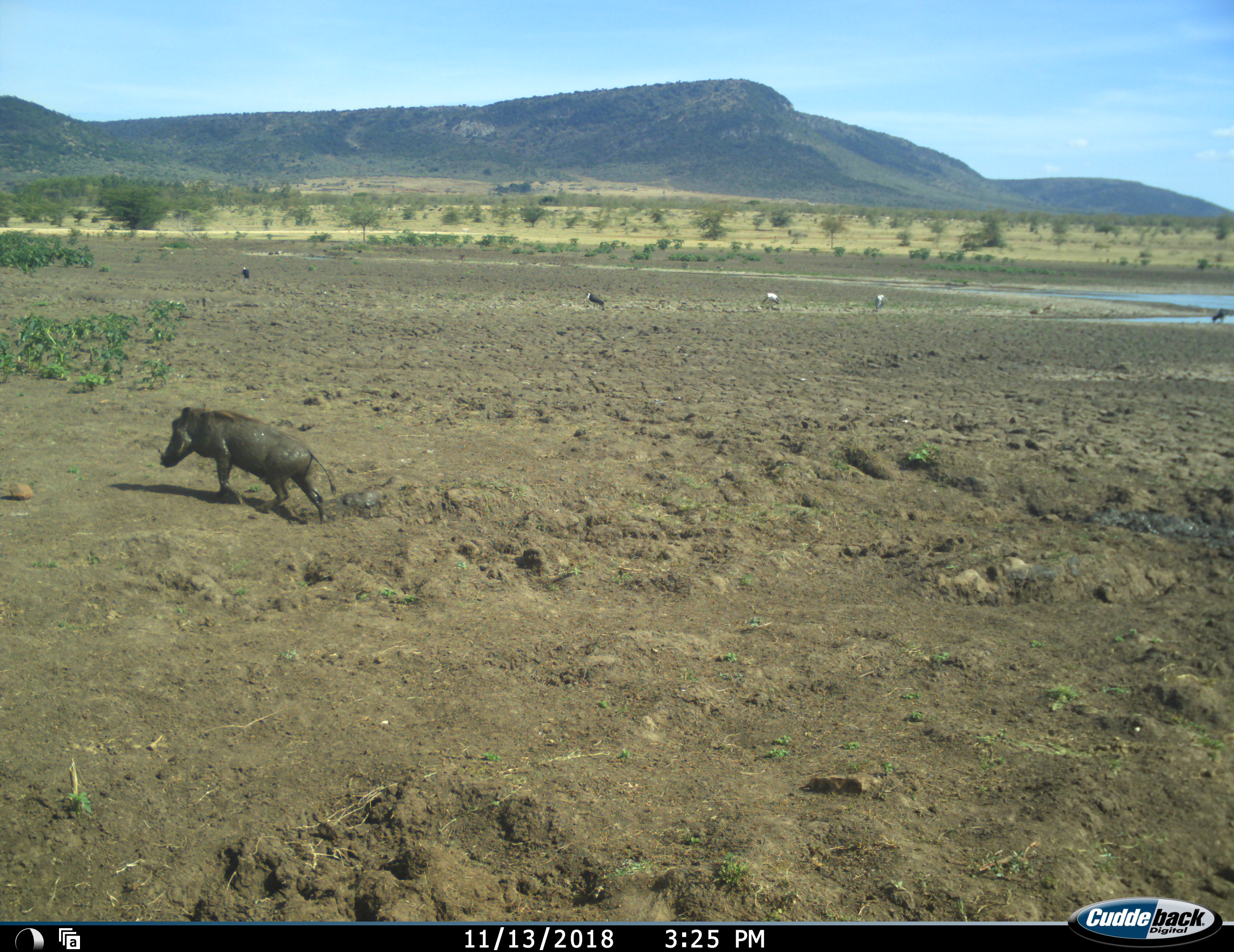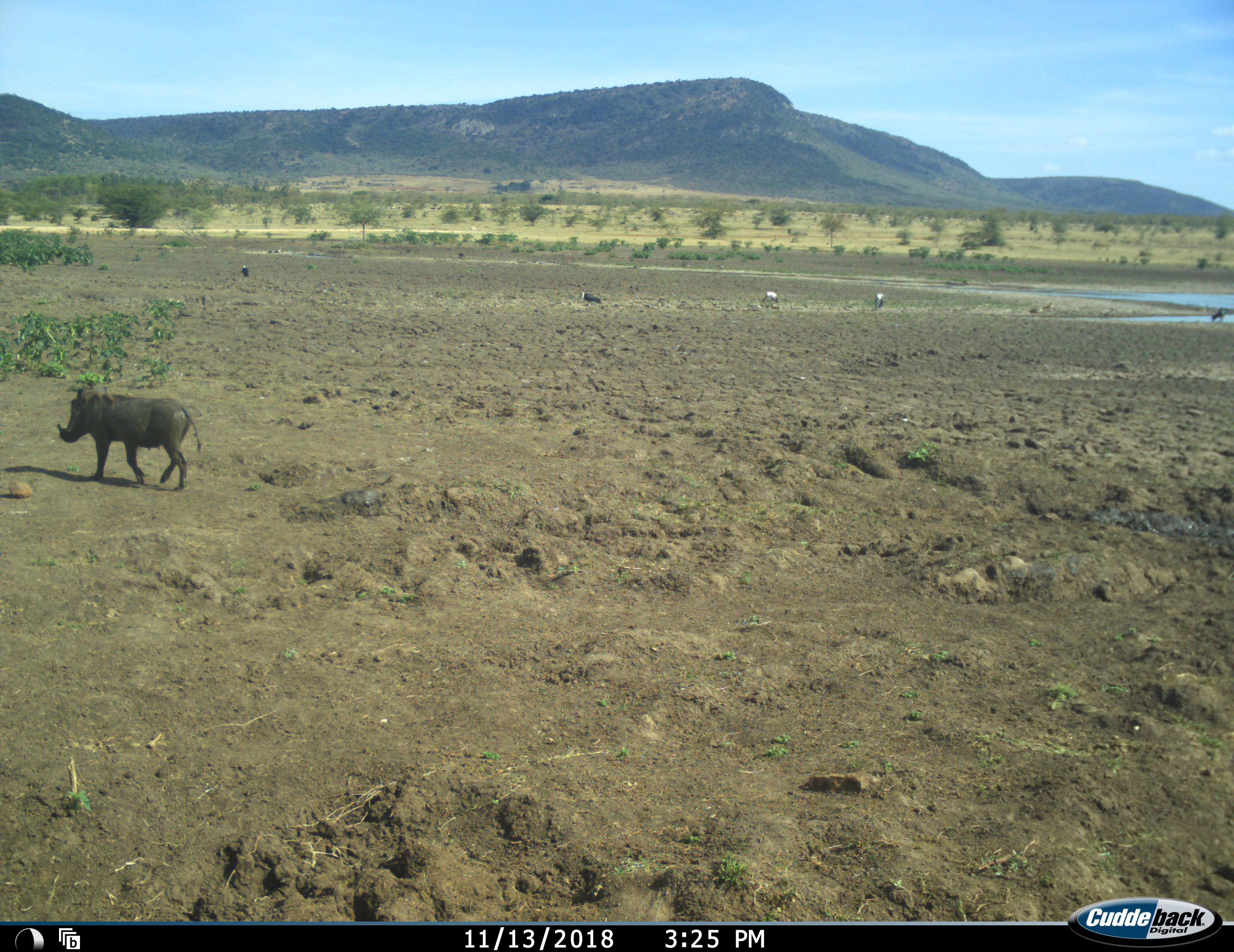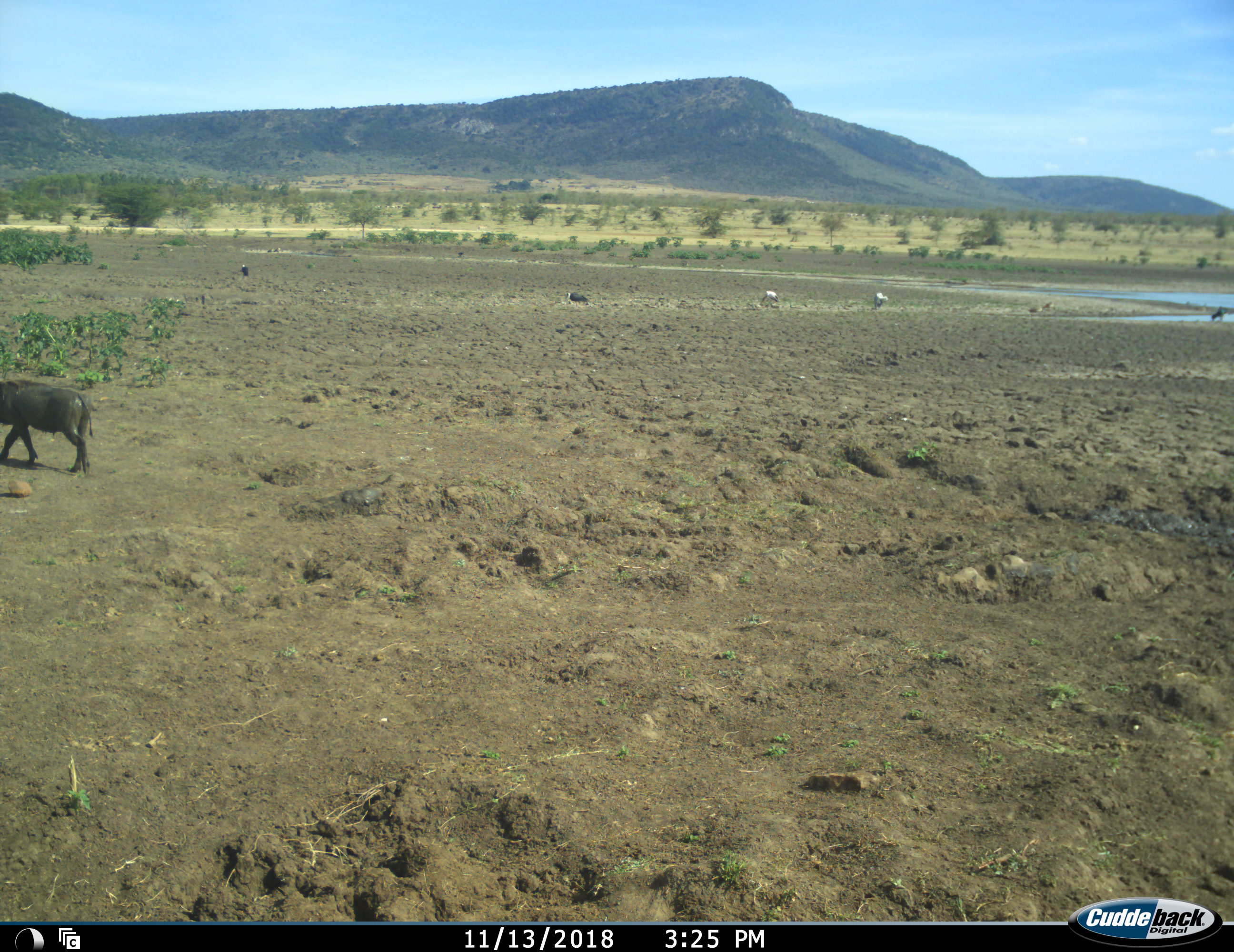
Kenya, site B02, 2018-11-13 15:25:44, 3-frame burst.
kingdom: Animalia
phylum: Chordata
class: Mammalia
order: Artiodactyla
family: Suidae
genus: Phacochoerus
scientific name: Phacochoerus africanus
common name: warthog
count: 1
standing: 25%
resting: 12%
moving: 88%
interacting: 0%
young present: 0%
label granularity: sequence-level